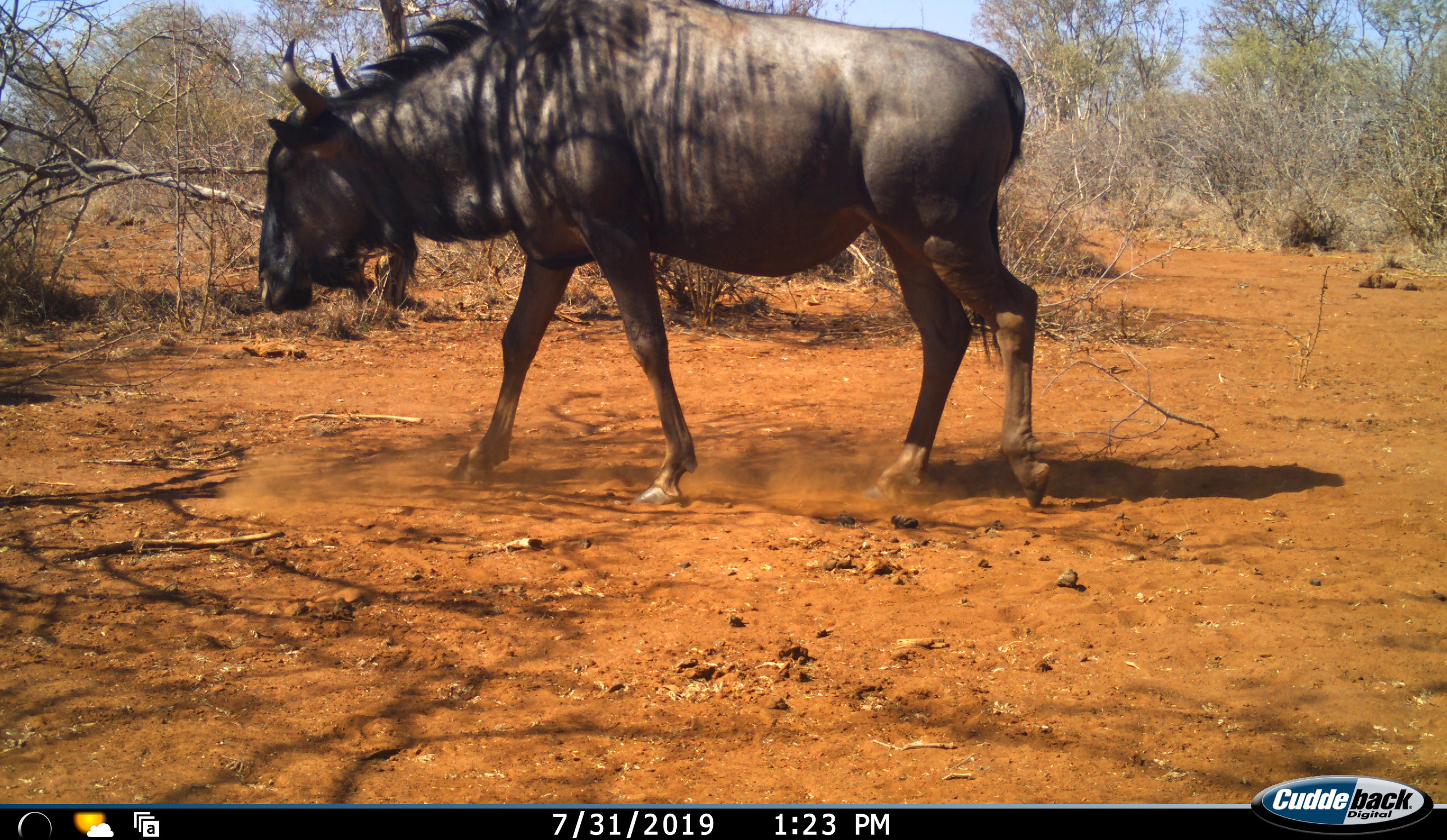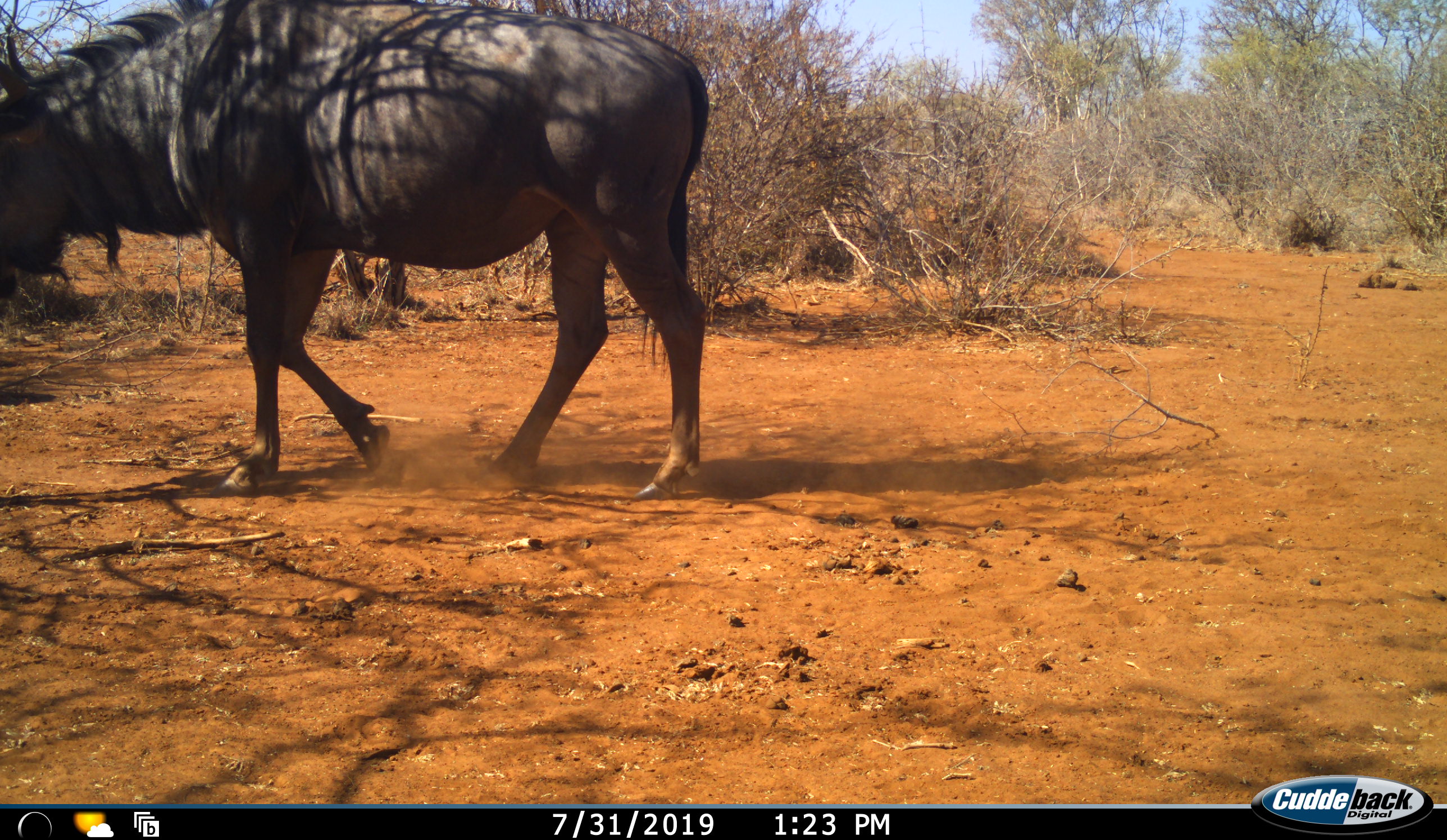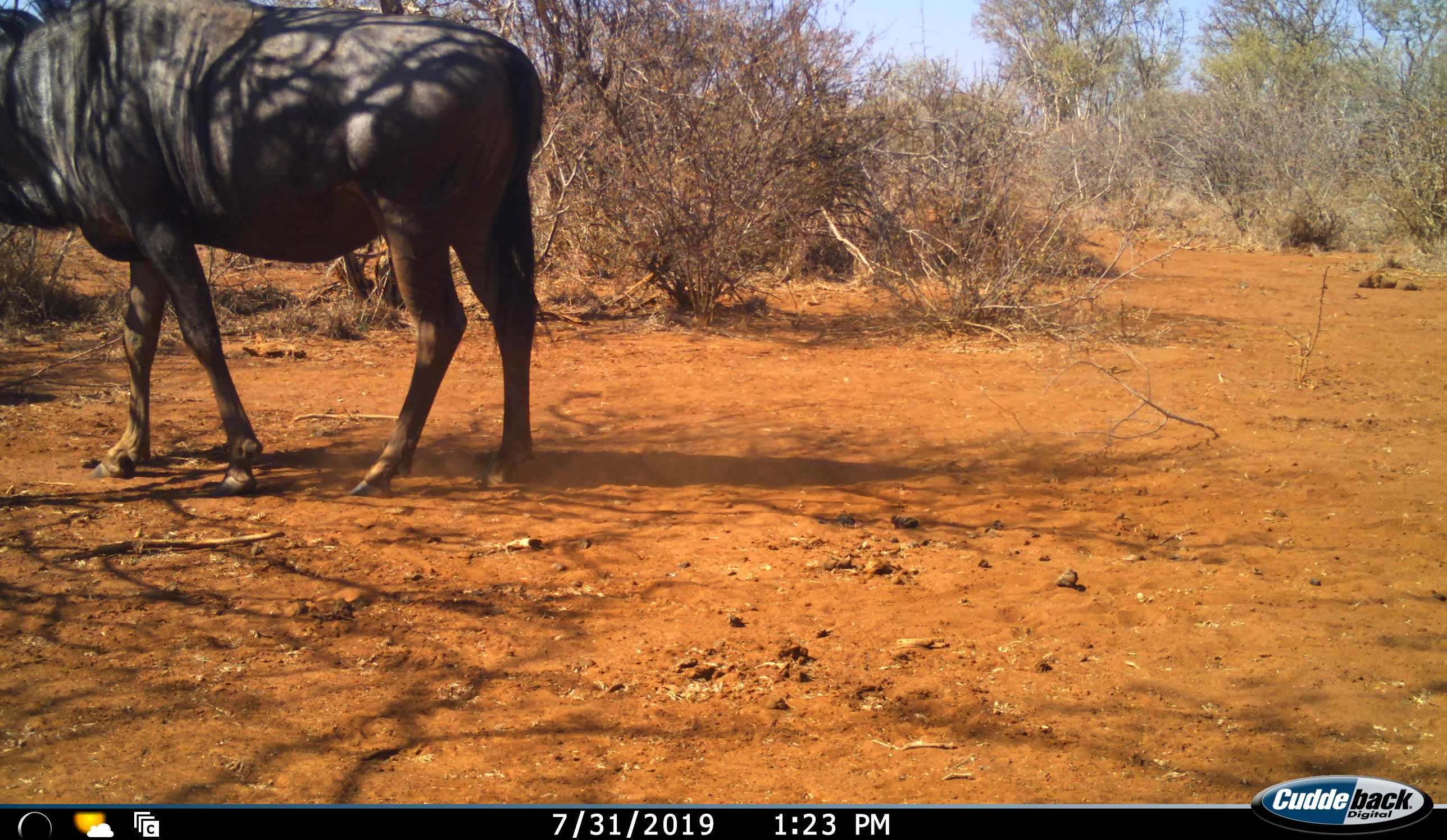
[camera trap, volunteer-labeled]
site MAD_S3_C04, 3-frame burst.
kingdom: Animalia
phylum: Chordata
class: Mammalia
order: Artiodactyla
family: Bovidae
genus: Connochaetes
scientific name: Connochaetes taurinus taurinus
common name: blue wildebeest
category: wildebeestblue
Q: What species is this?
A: Wildebeestblue (blue wildebeest) (Connochaetes taurinus taurinus).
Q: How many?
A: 1.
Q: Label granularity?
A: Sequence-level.